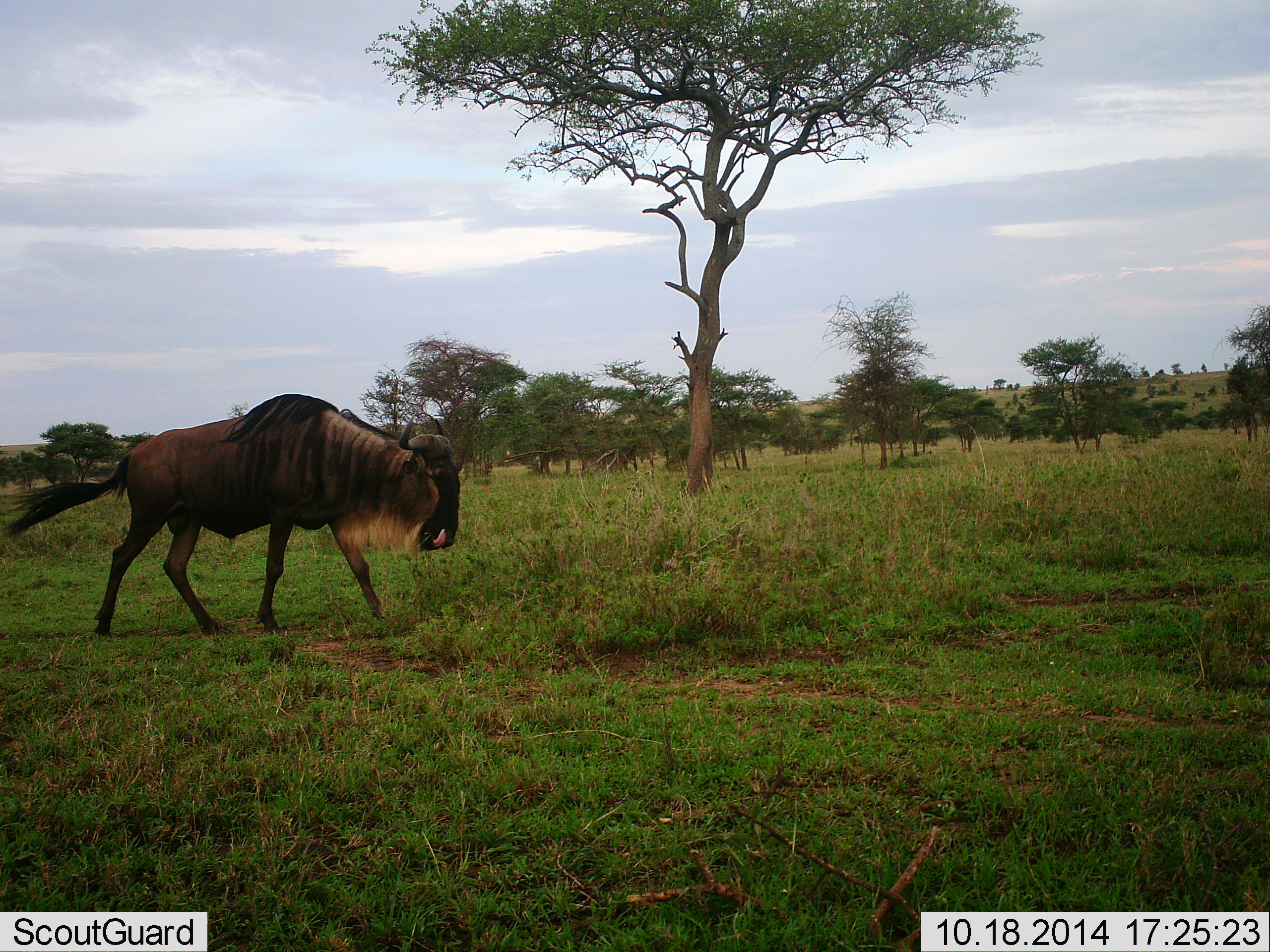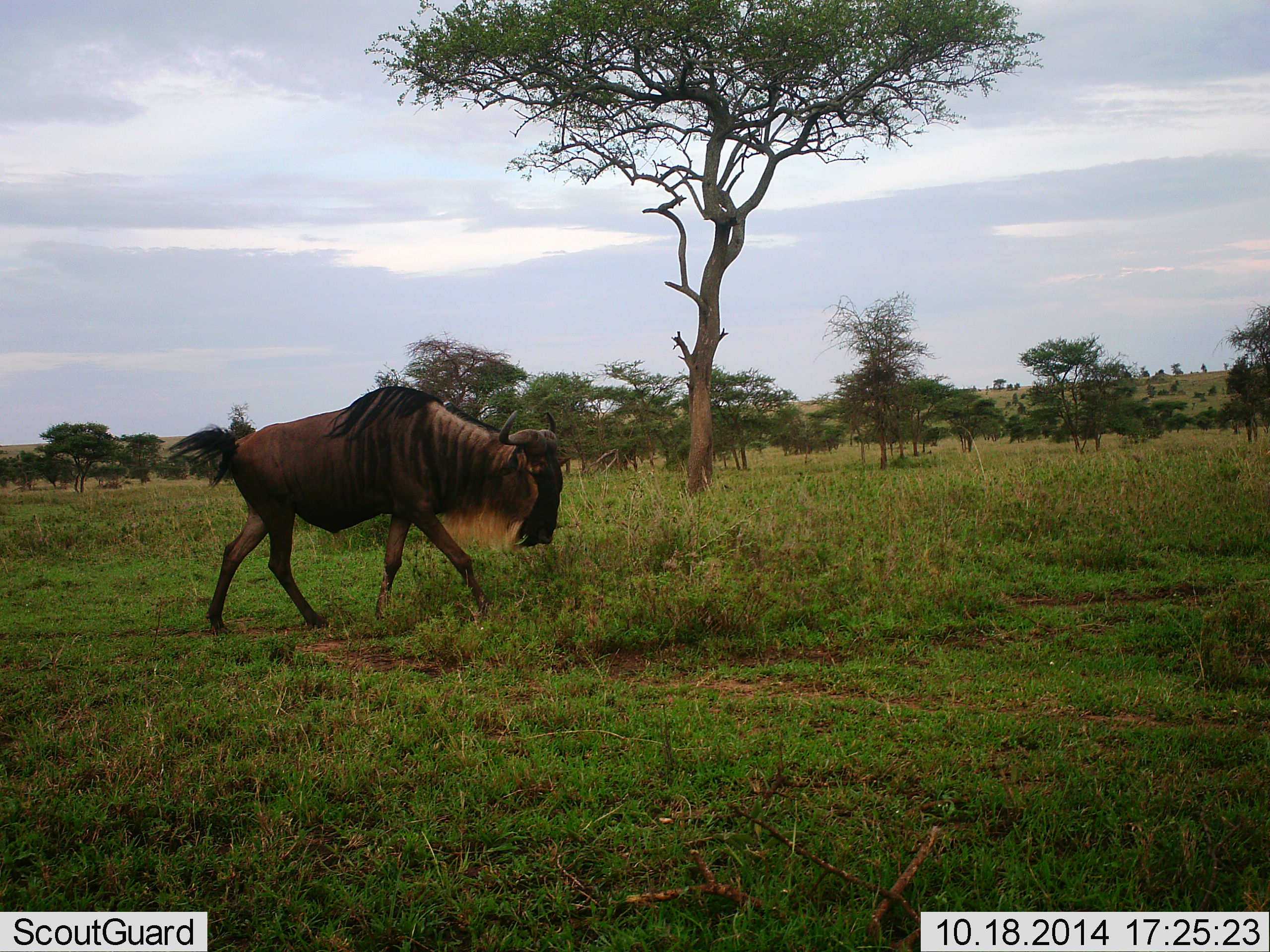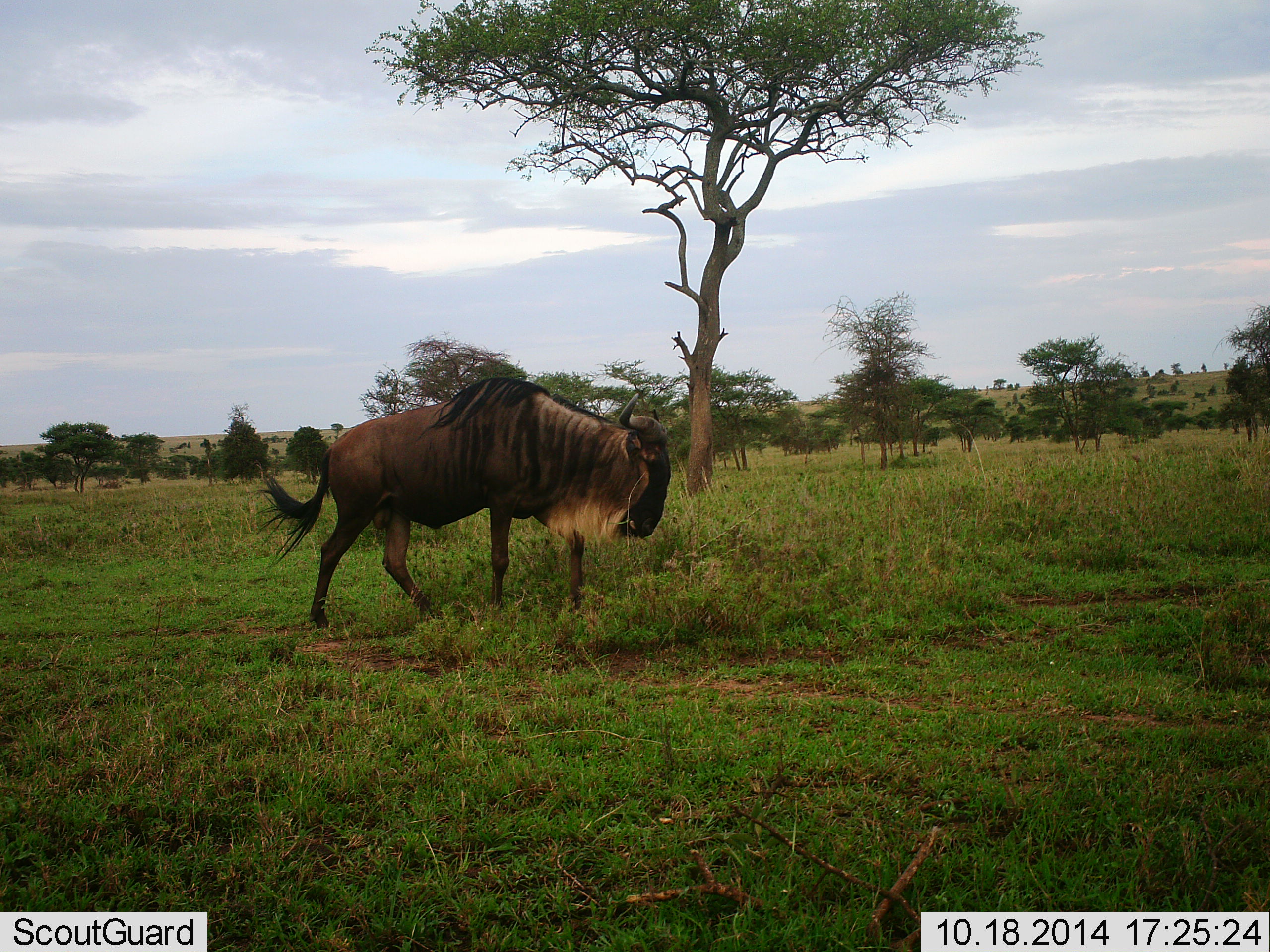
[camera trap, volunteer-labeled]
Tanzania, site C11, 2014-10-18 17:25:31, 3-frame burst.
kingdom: Animalia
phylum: Chordata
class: Mammalia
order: Artiodactyla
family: Bovidae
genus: Connochaetes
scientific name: Connochaetes taurinus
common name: blue wildebeest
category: wildebeest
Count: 1.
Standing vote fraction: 0%.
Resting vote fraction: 0%.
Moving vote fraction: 100%.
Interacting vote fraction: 0%.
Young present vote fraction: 0%.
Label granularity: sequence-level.